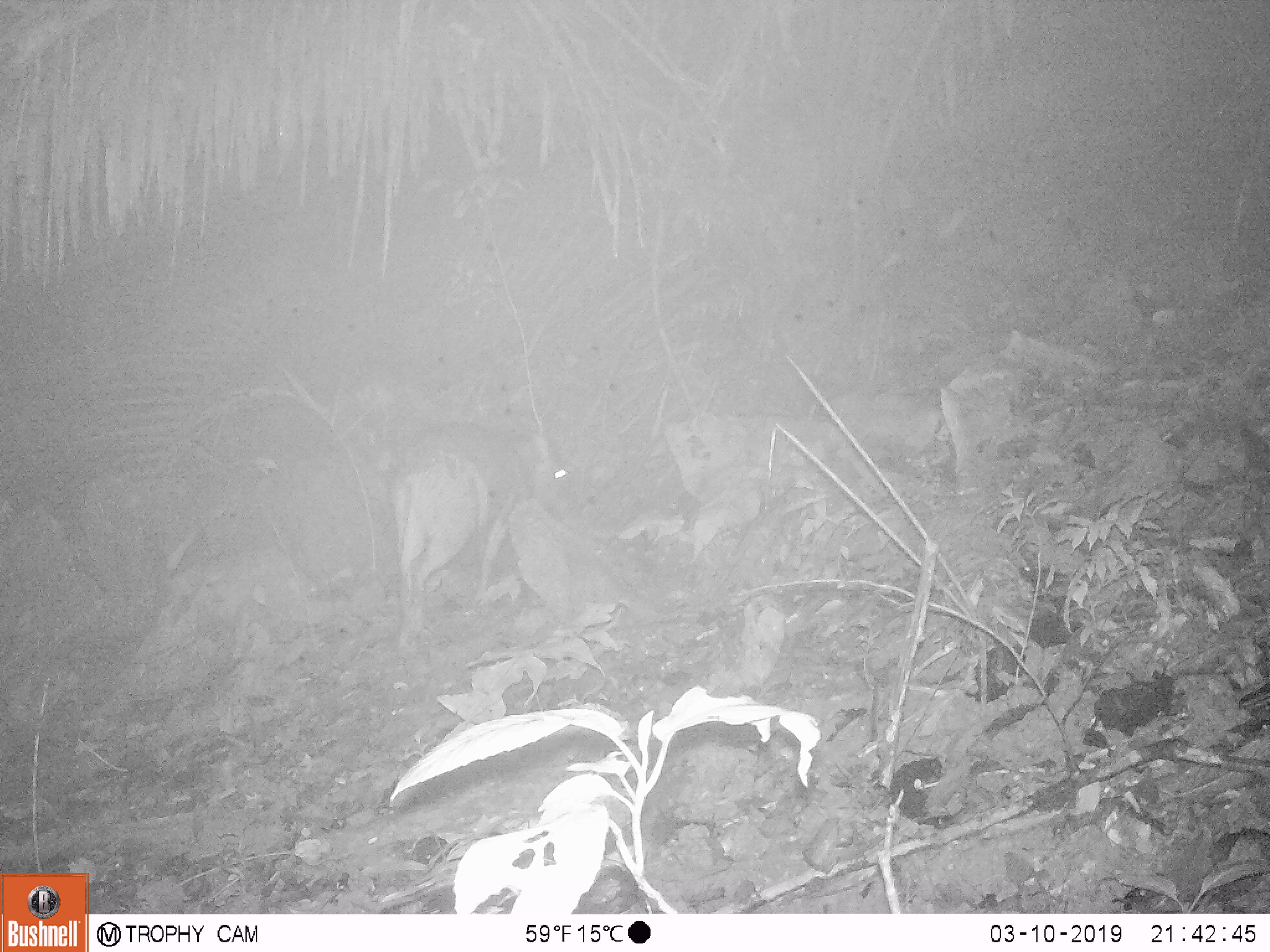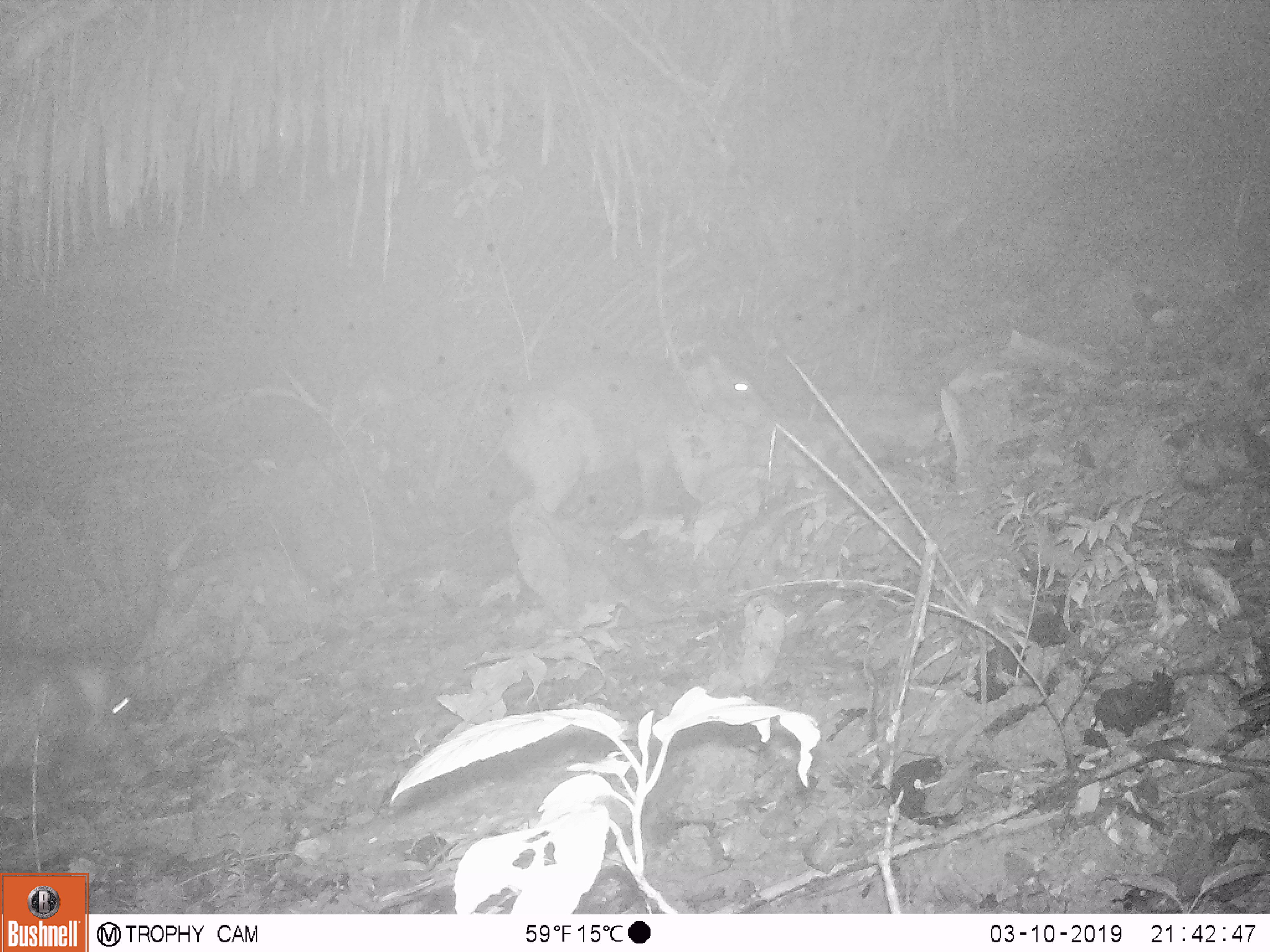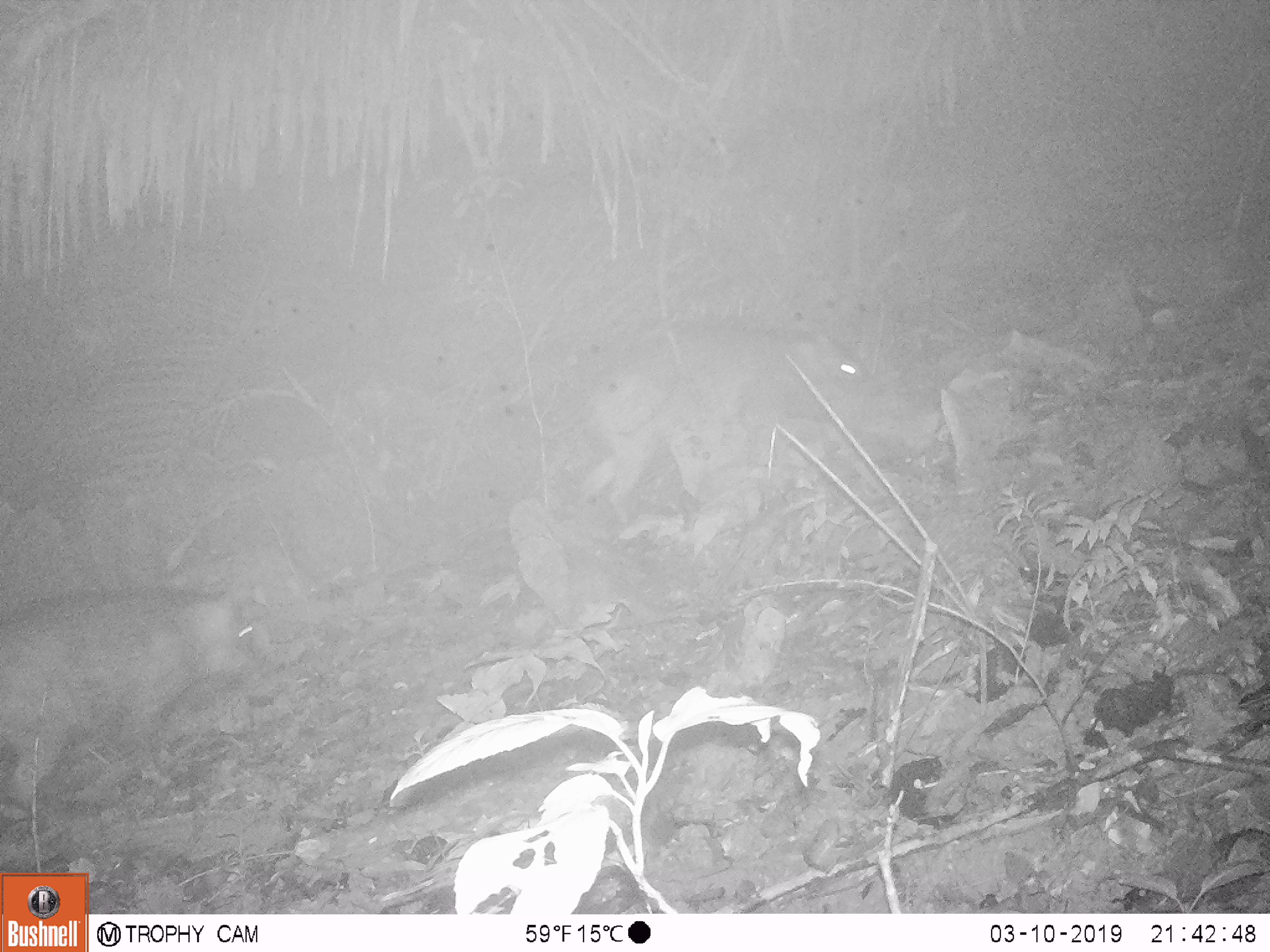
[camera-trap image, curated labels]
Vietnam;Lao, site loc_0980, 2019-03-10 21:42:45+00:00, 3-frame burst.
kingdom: Animalia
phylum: Chordata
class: Mammalia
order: Artiodactyla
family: Suidae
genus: Sus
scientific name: Sus scrofa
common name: eurasian wild pig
Eurasian wild pig (Sus scrofa). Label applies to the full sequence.